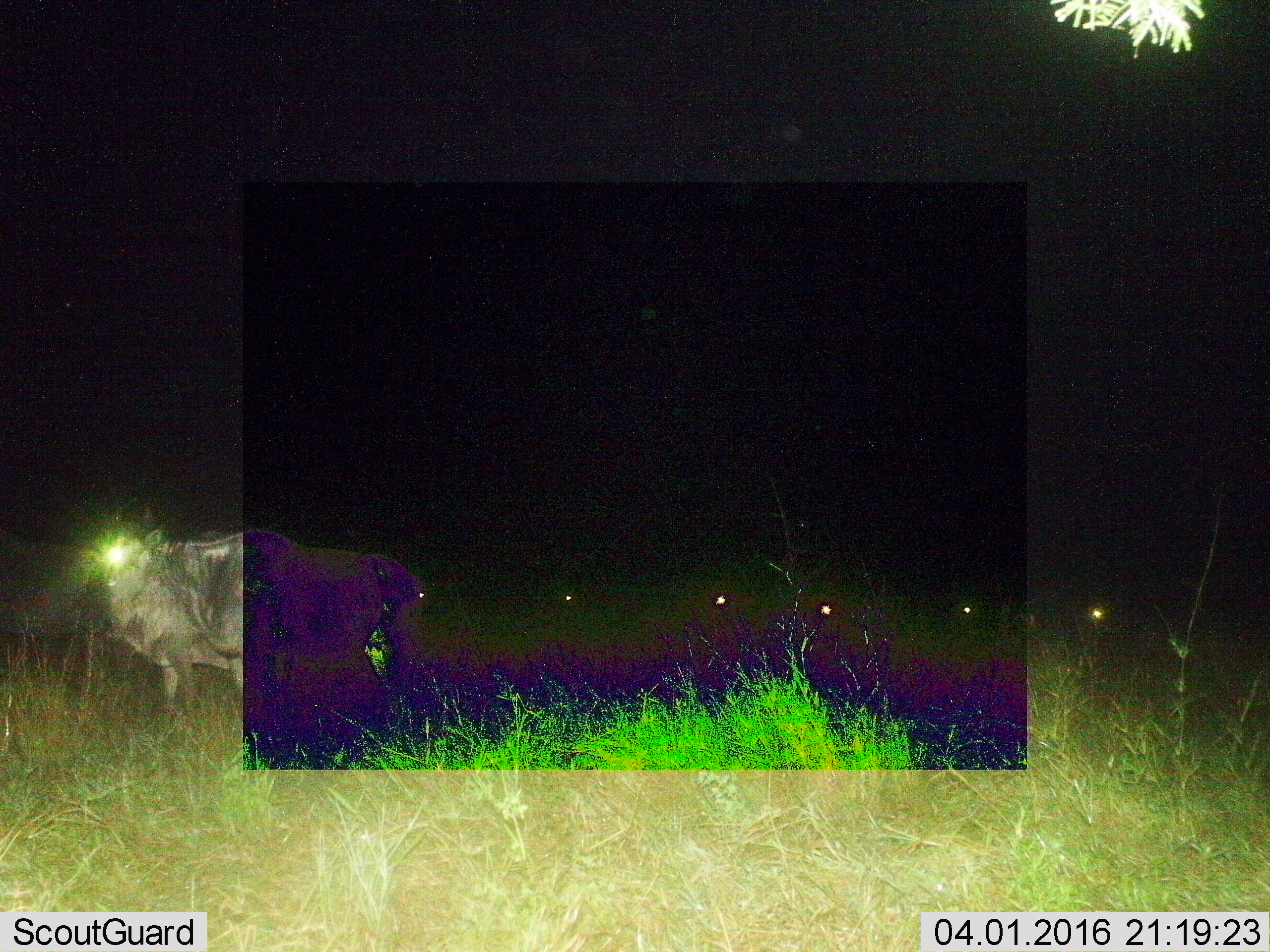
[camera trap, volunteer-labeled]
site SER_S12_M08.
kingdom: Animalia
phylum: Chordata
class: Mammalia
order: Artiodactyla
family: Bovidae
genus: Connochaetes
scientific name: Connochaetes taurinus taurinus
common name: blue wildebeest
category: wildebeestblue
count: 7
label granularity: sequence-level